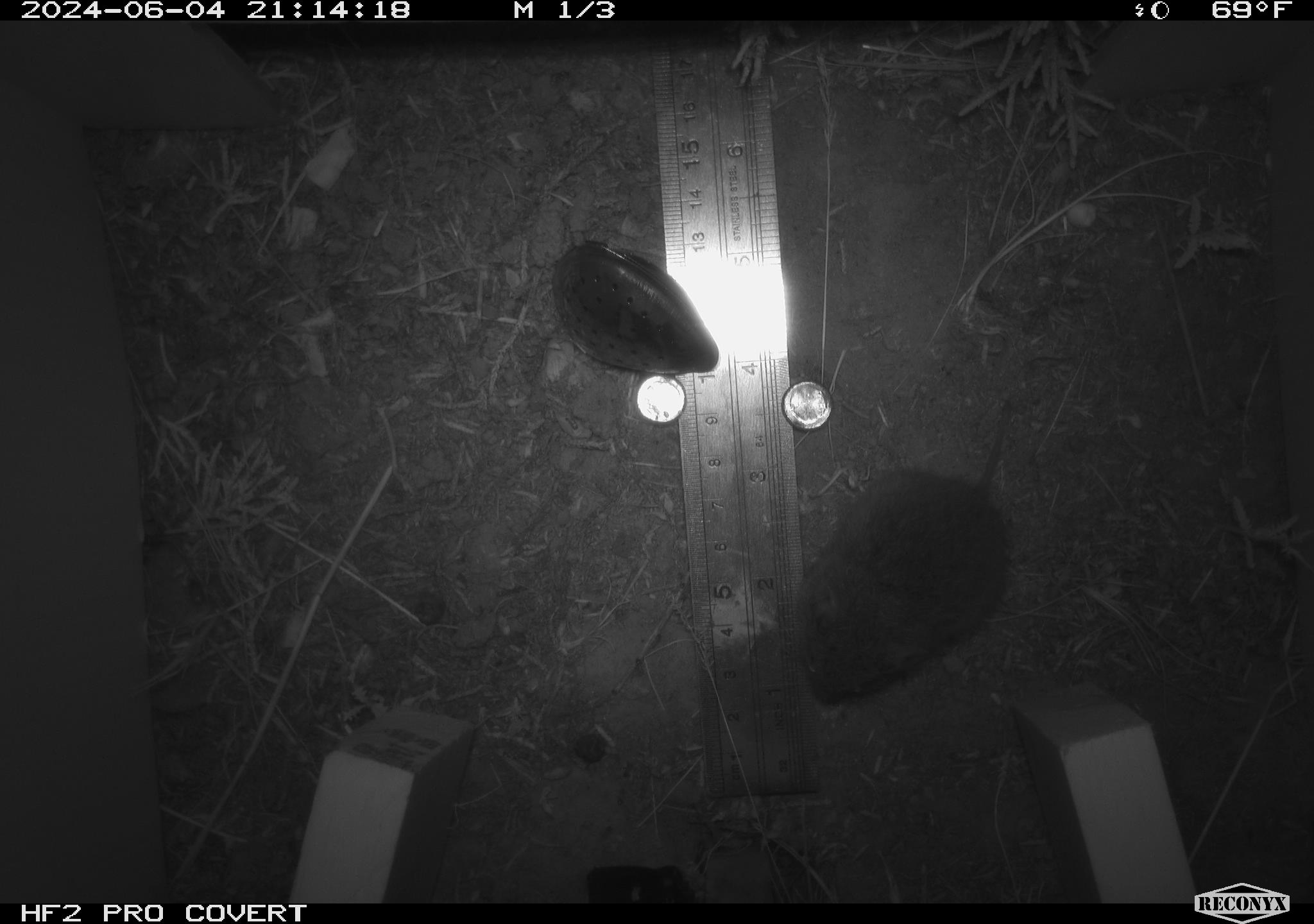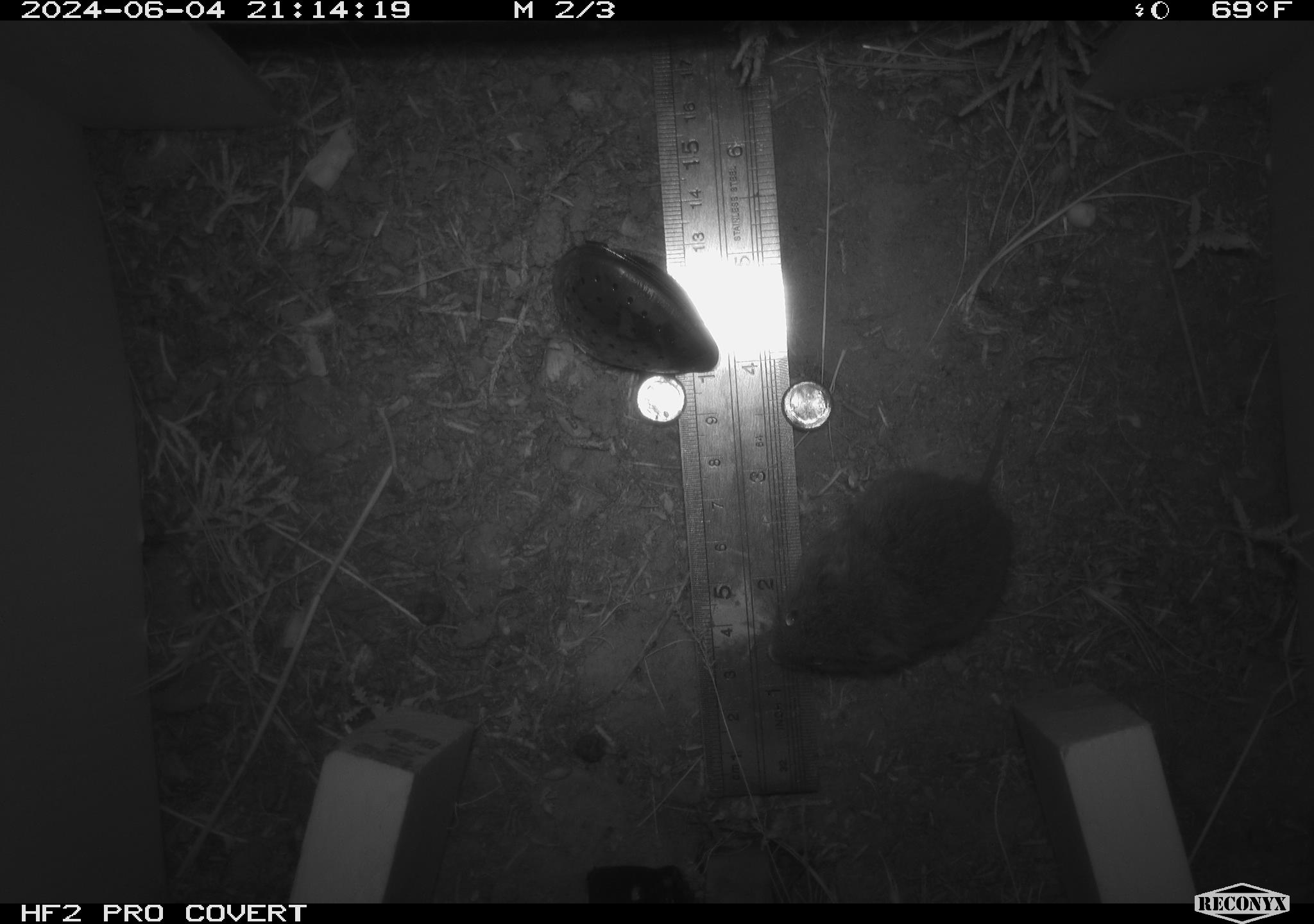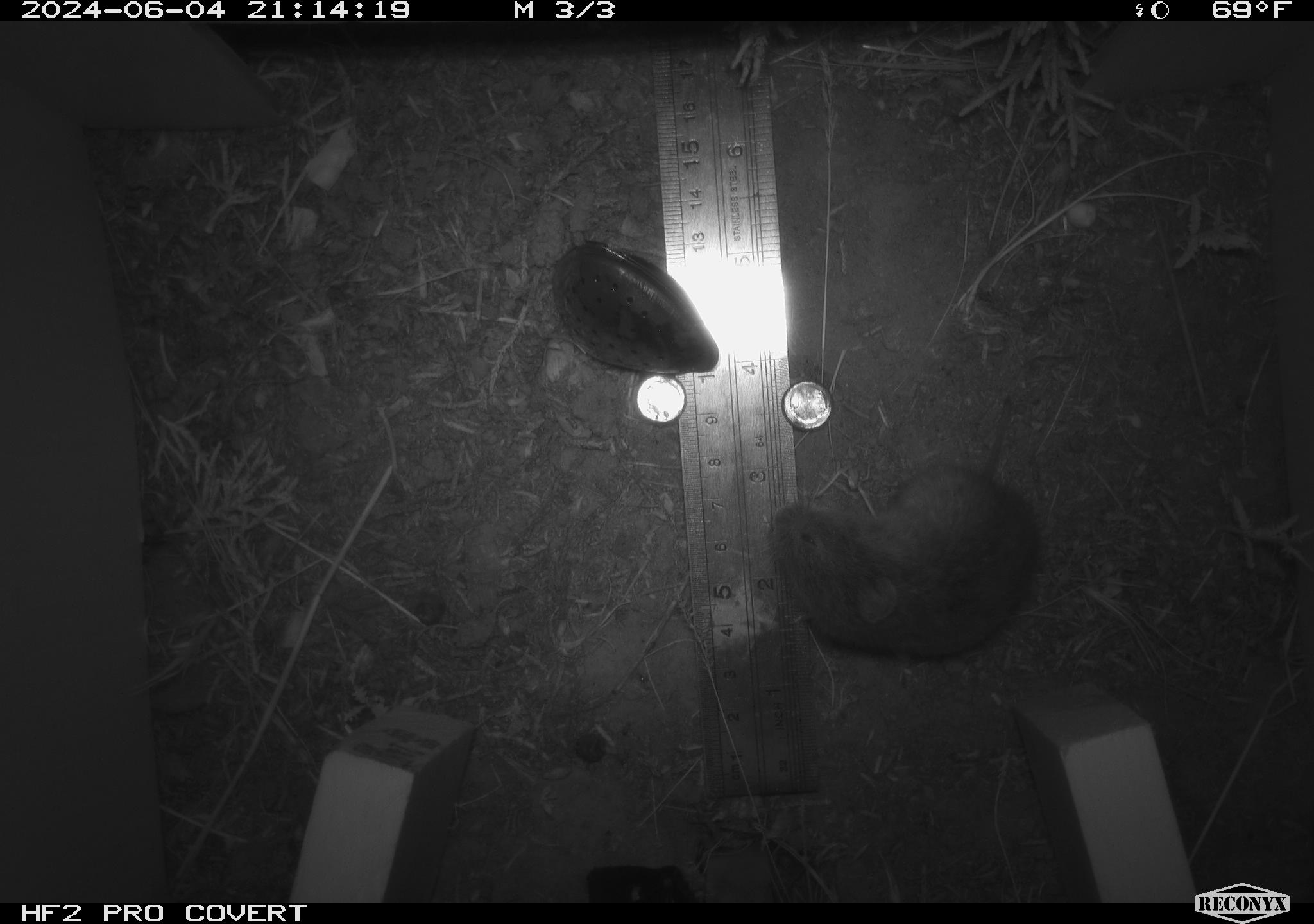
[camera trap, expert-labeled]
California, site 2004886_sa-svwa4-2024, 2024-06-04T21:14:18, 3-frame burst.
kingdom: Animalia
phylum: Chordata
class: Mammalia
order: Rodentia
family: Cricetidae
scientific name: Arvicolinae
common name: voles, lemmings, and muskrats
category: arvicolinae subfamily